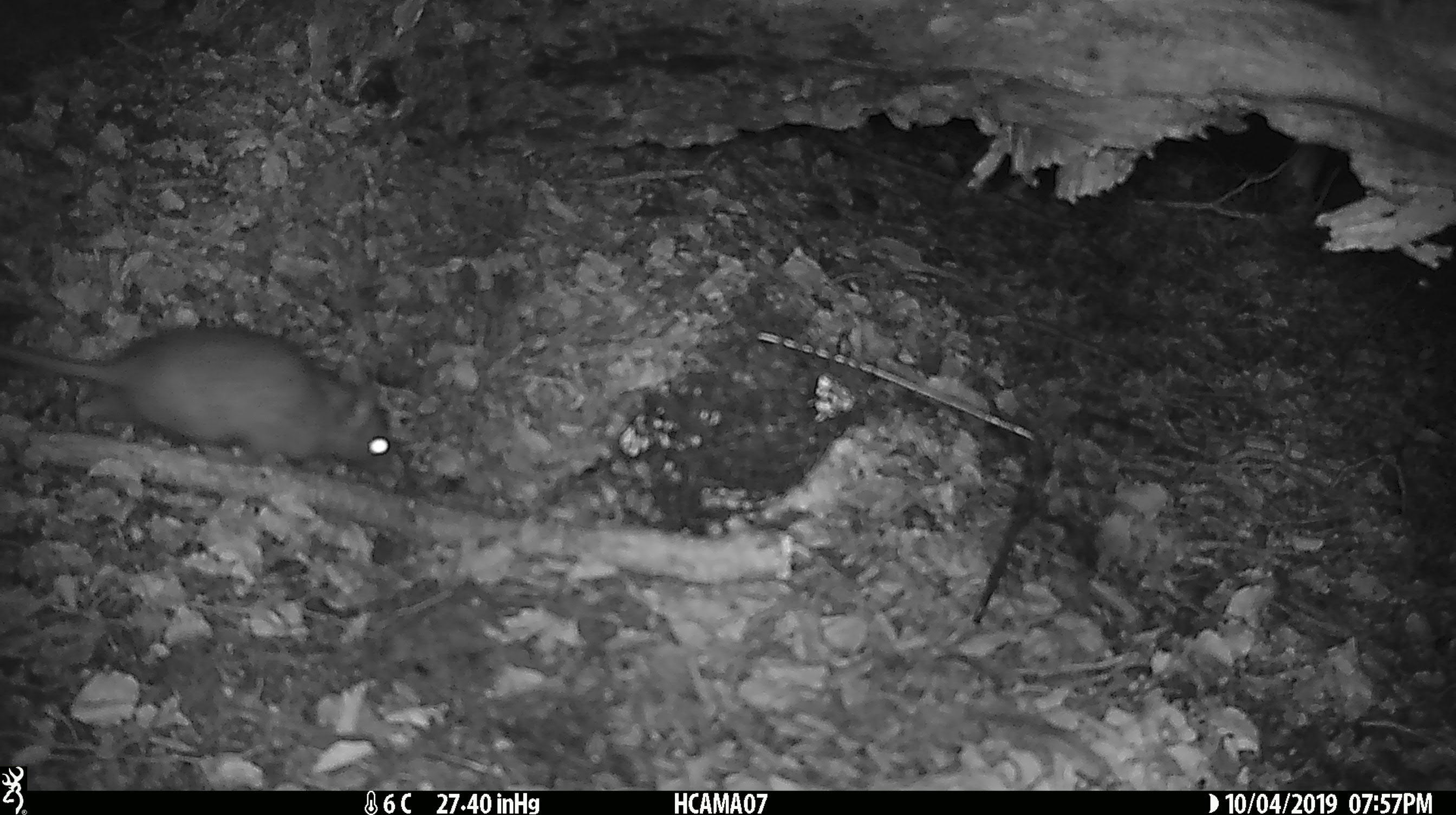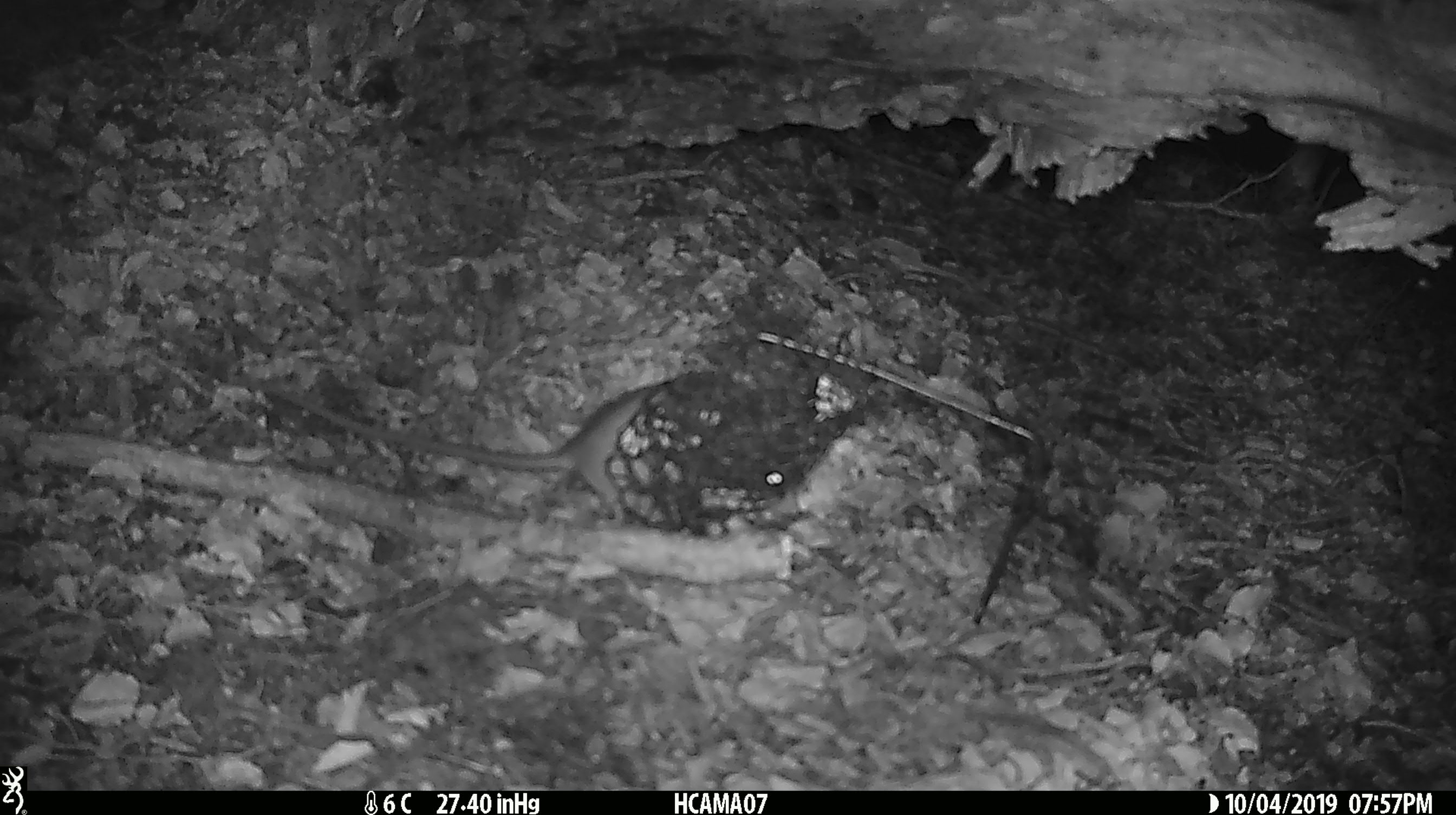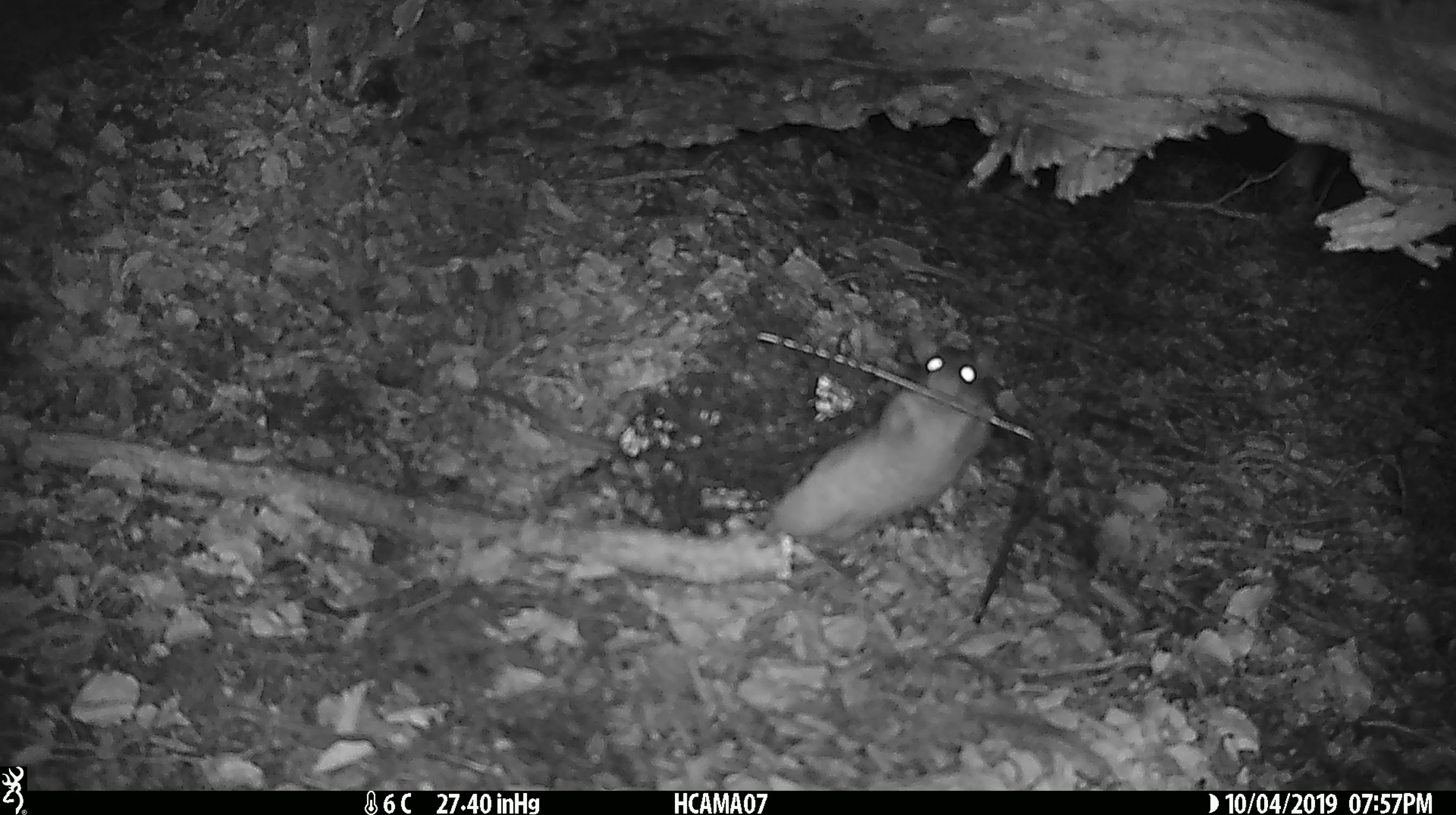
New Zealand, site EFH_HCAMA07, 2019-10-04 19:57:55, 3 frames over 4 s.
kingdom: Animalia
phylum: Chordata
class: Mammalia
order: Rodentia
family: Muridae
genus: Rattus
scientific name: Rattus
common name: rat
Rat (Rattus).